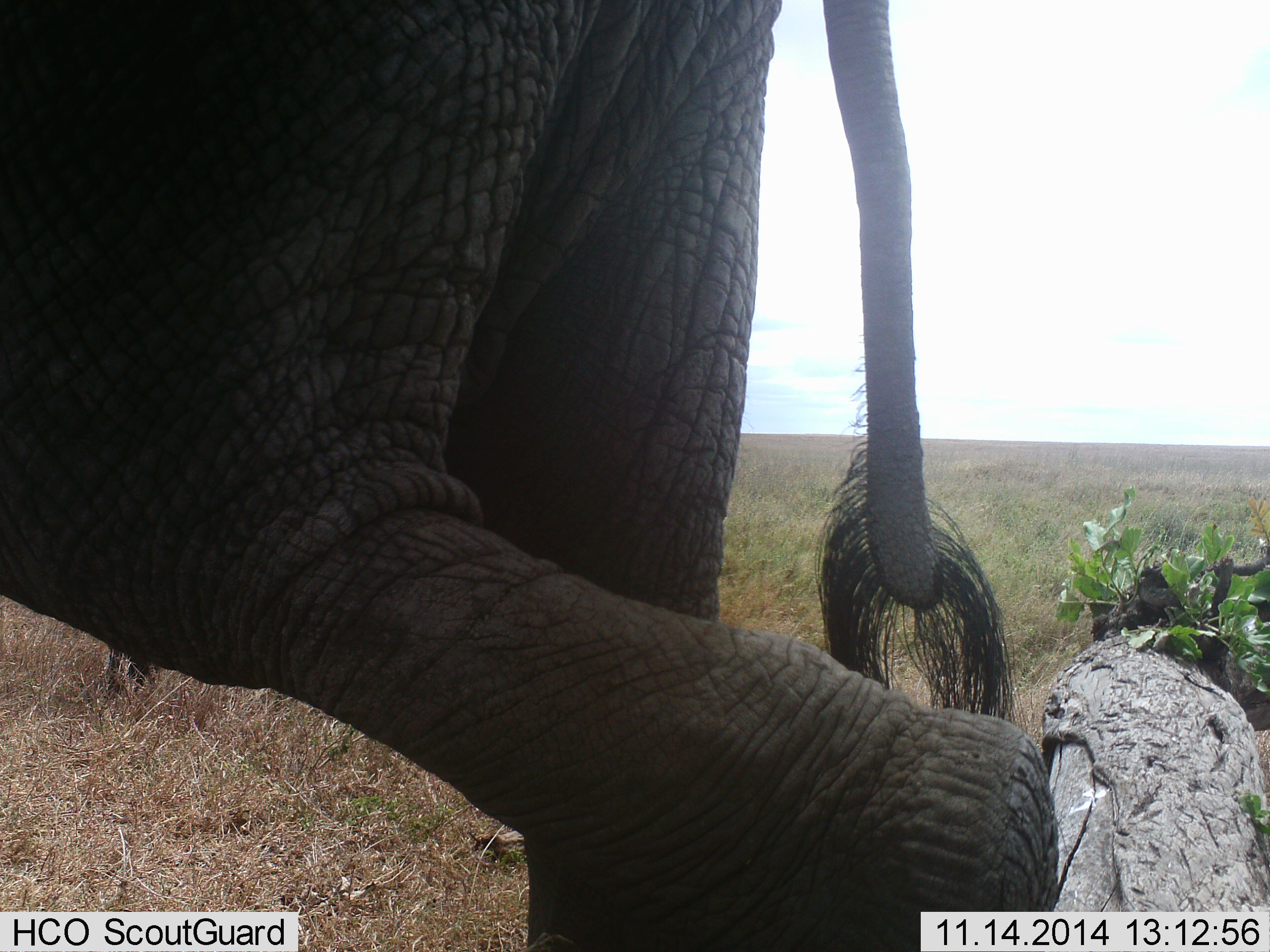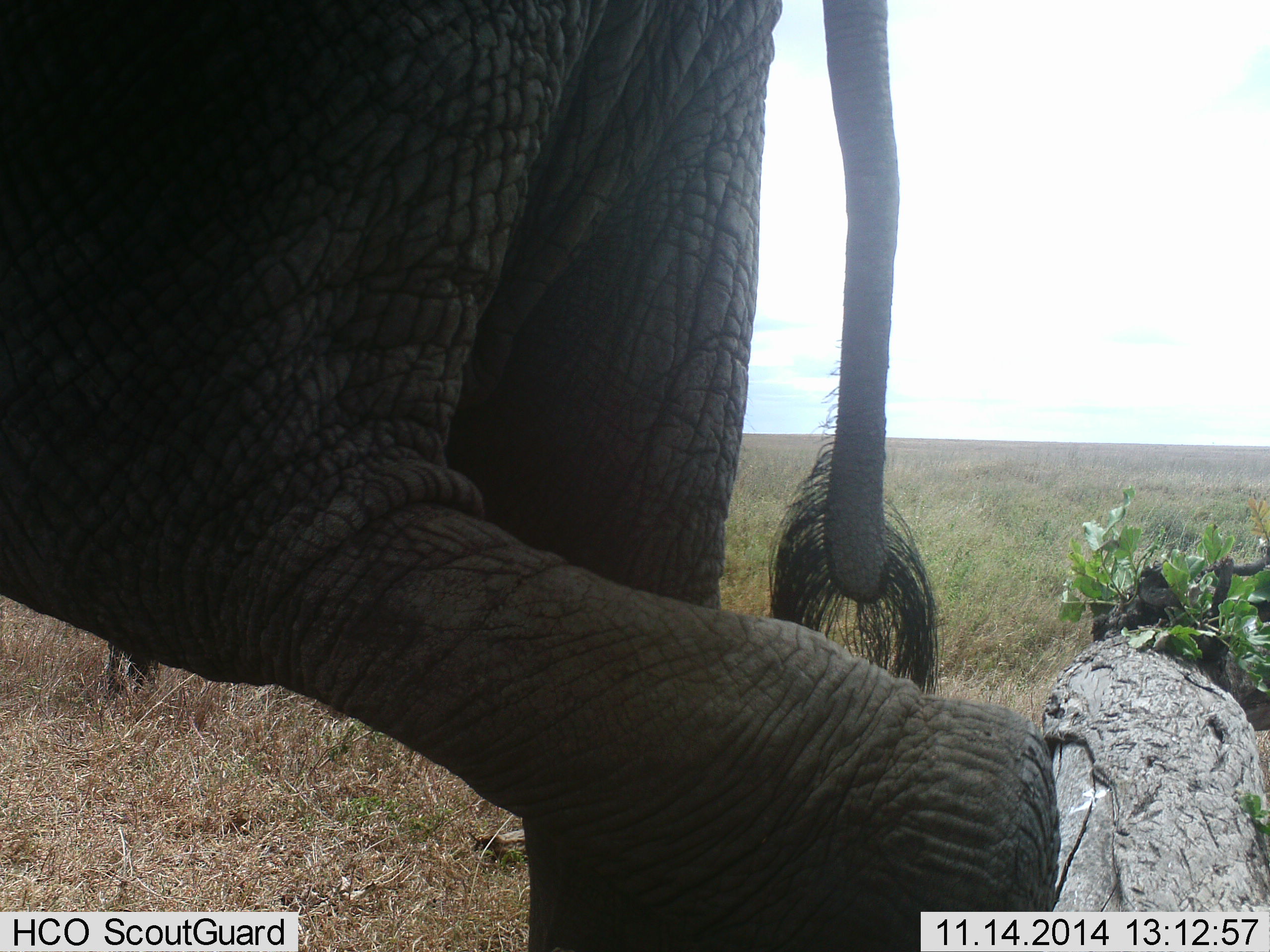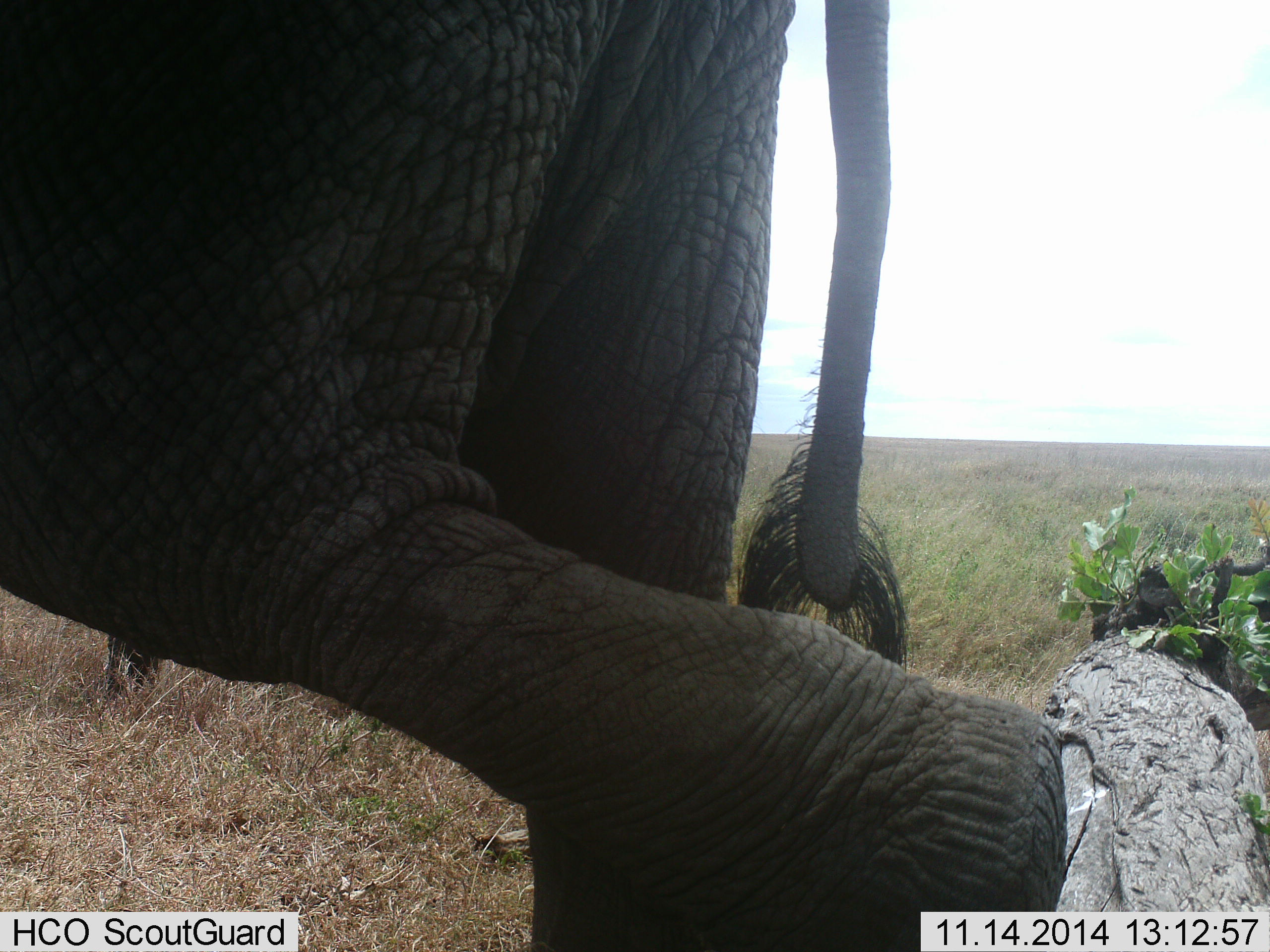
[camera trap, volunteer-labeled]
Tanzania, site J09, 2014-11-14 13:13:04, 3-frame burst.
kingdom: Animalia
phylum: Chordata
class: Mammalia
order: Proboscidea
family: Elephantidae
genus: Loxodonta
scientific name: Loxodonta africana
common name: african bush elephant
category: elephant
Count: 1.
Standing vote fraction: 50%.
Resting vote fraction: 0%.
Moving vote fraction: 50%.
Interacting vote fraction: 0%.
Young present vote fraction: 0%.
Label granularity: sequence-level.